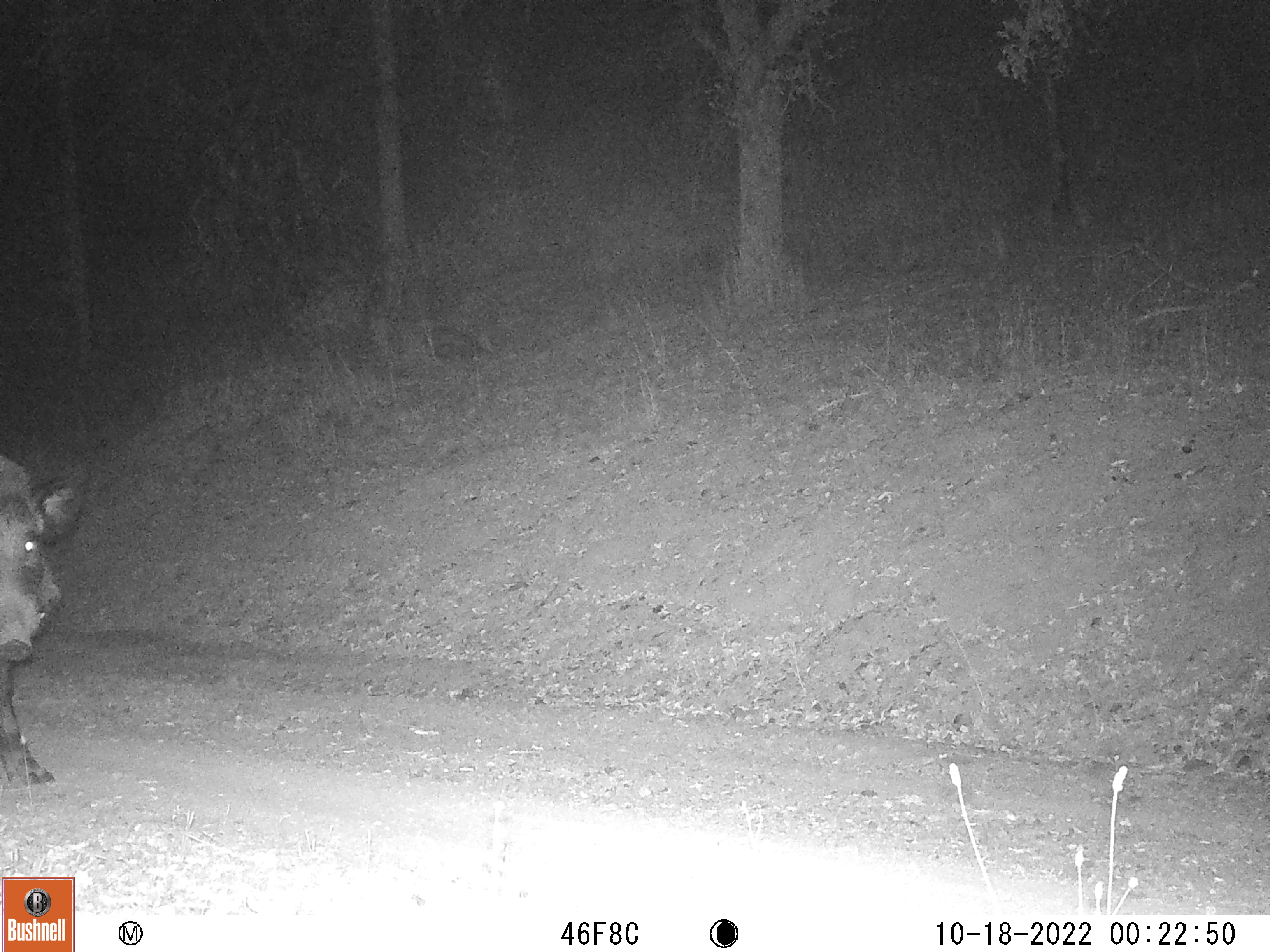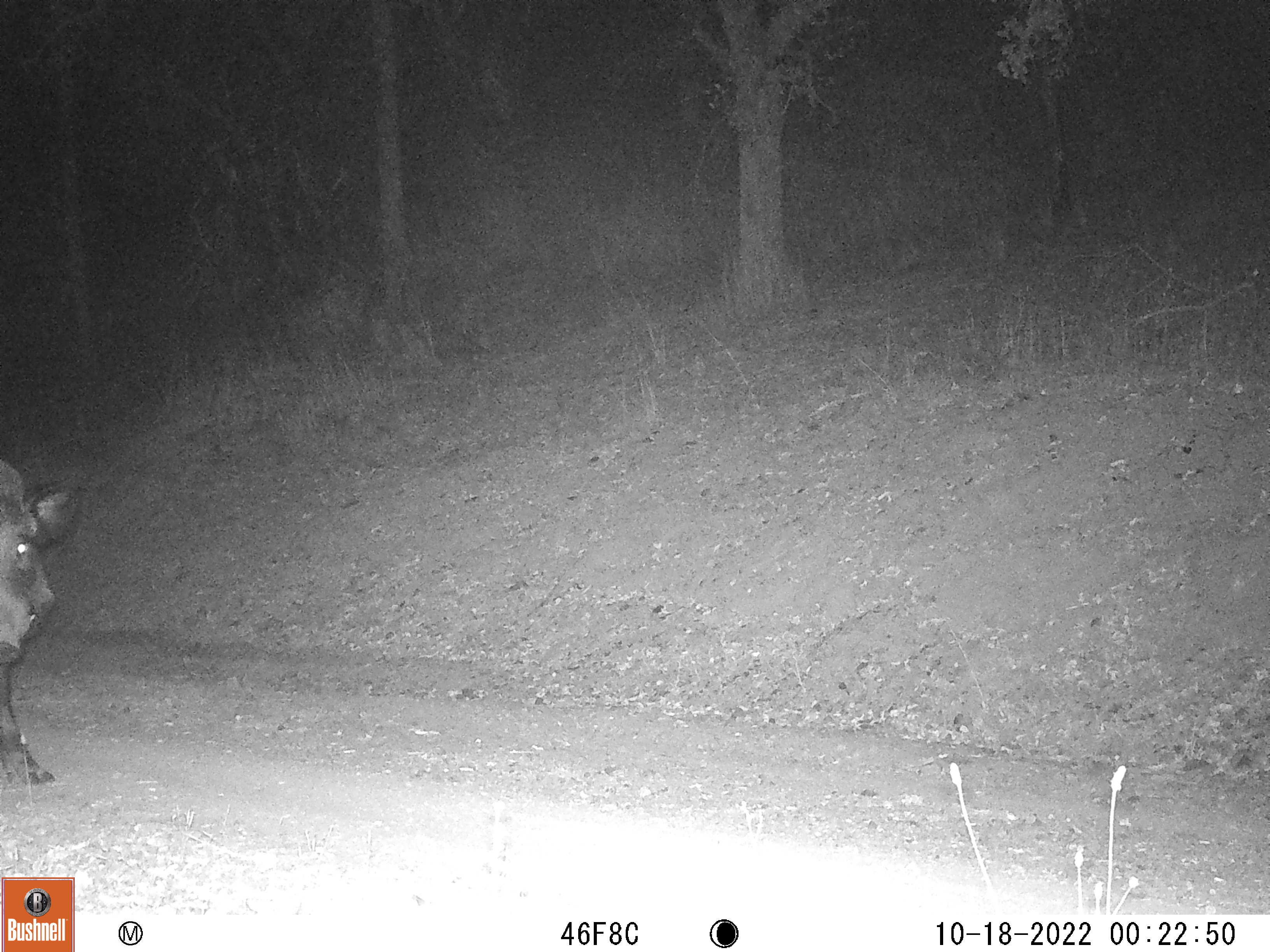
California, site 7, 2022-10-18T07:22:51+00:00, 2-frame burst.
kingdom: Animalia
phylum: Chordata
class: Mammalia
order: Artiodactyla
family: Suidae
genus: Sus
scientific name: Sus scrofa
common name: wild boar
Wild boar (Sus scrofa).